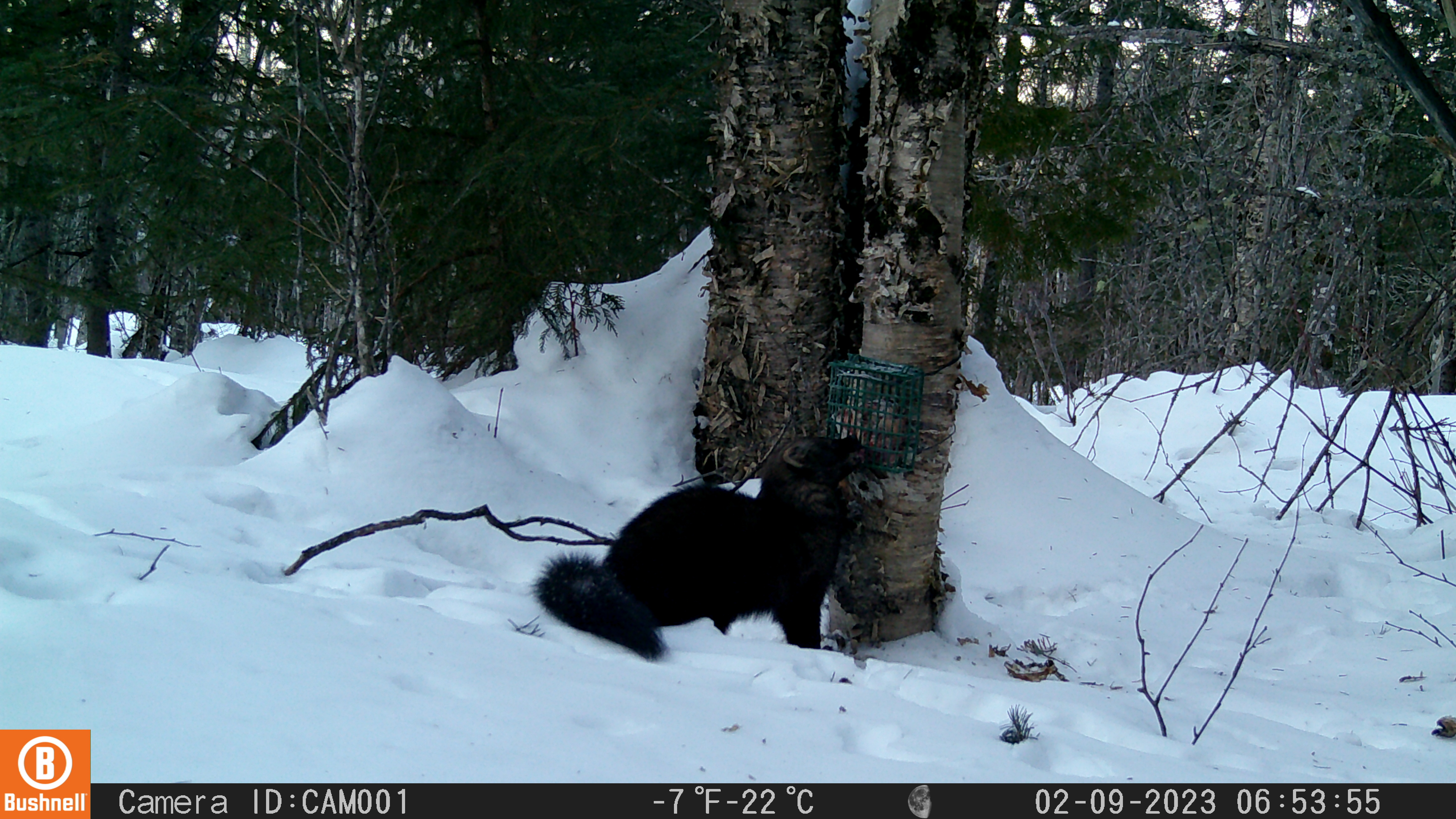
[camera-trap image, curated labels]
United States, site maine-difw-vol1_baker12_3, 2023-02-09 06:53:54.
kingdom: Animalia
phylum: Chordata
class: Mammalia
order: Carnivora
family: Mustelidae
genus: Pekania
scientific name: Pekania pennanti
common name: fisher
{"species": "fisher (Pekania pennanti)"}